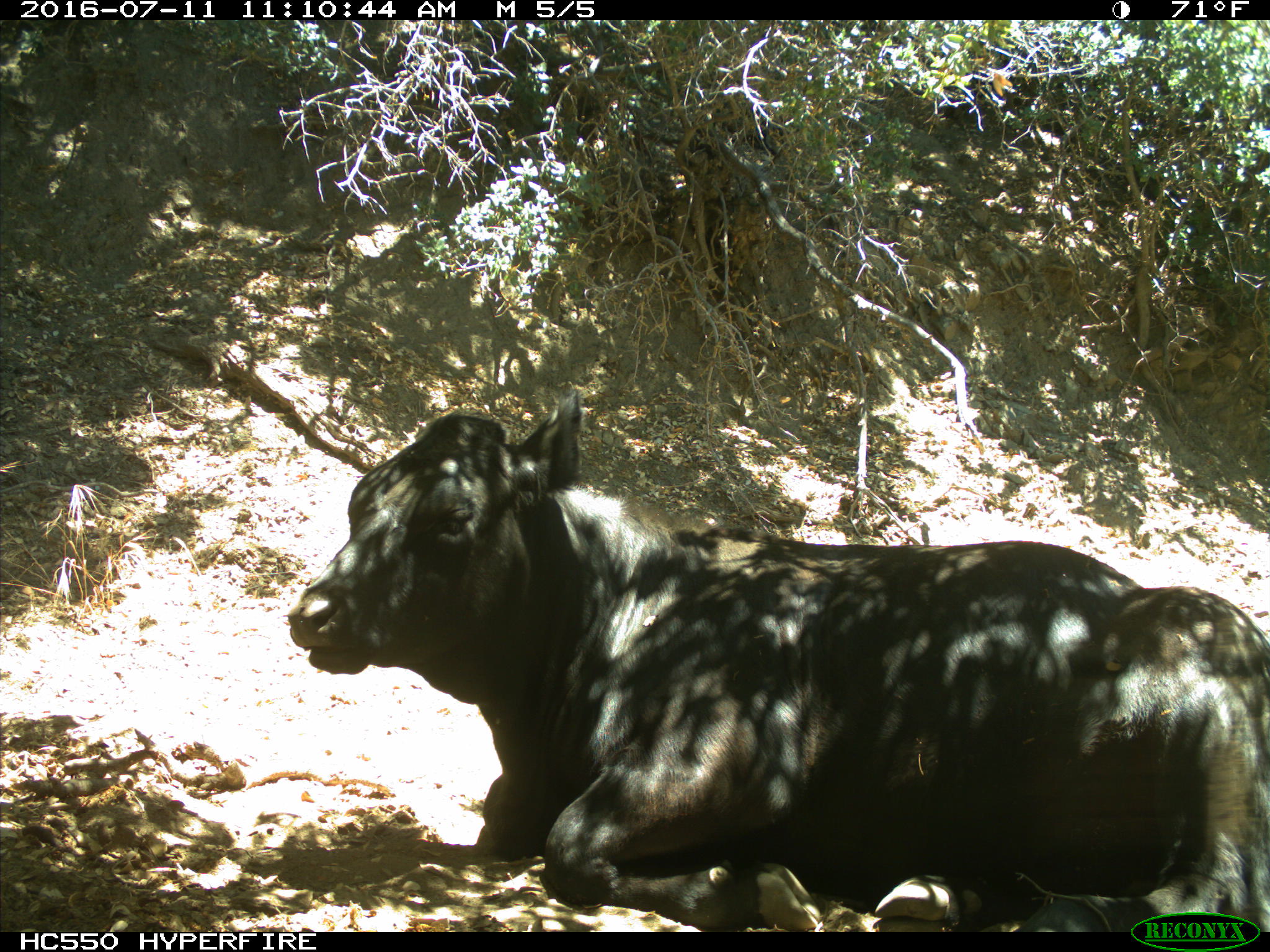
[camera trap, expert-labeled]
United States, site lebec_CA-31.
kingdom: Animalia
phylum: Chordata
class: Mammalia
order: Artiodactyla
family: Bovidae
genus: Bos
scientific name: Bos taurus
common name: domestic cow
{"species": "Bos taurus (domestic cow)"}